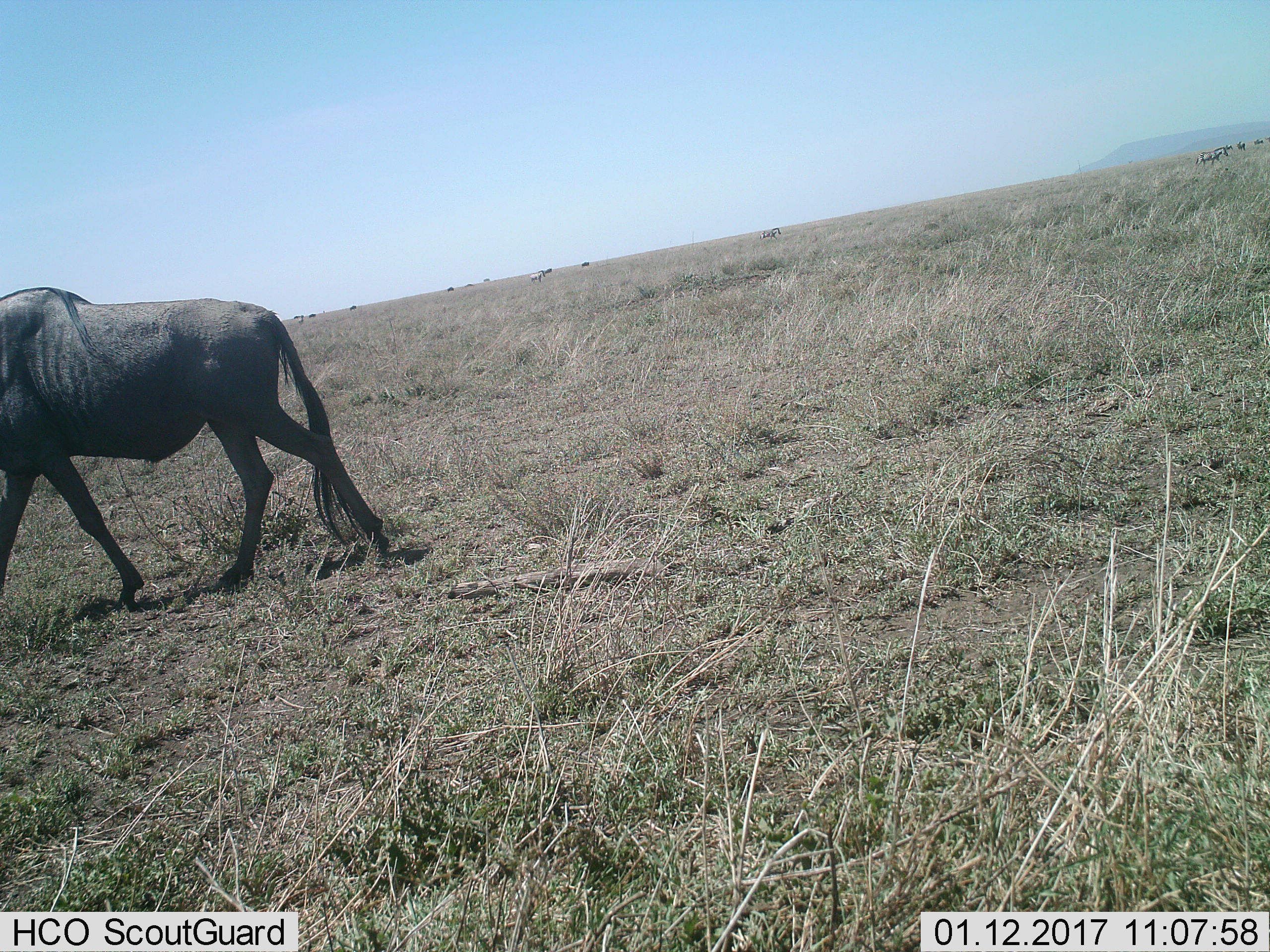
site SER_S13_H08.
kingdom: Animalia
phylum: Chordata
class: Mammalia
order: Artiodactyla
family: Bovidae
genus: Connochaetes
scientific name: Connochaetes taurinus taurinus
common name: blue wildebeest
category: wildebeestblue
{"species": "wildebeestblue (blue wildebeest) (Connochaetes taurinus taurinus)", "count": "1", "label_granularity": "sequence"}